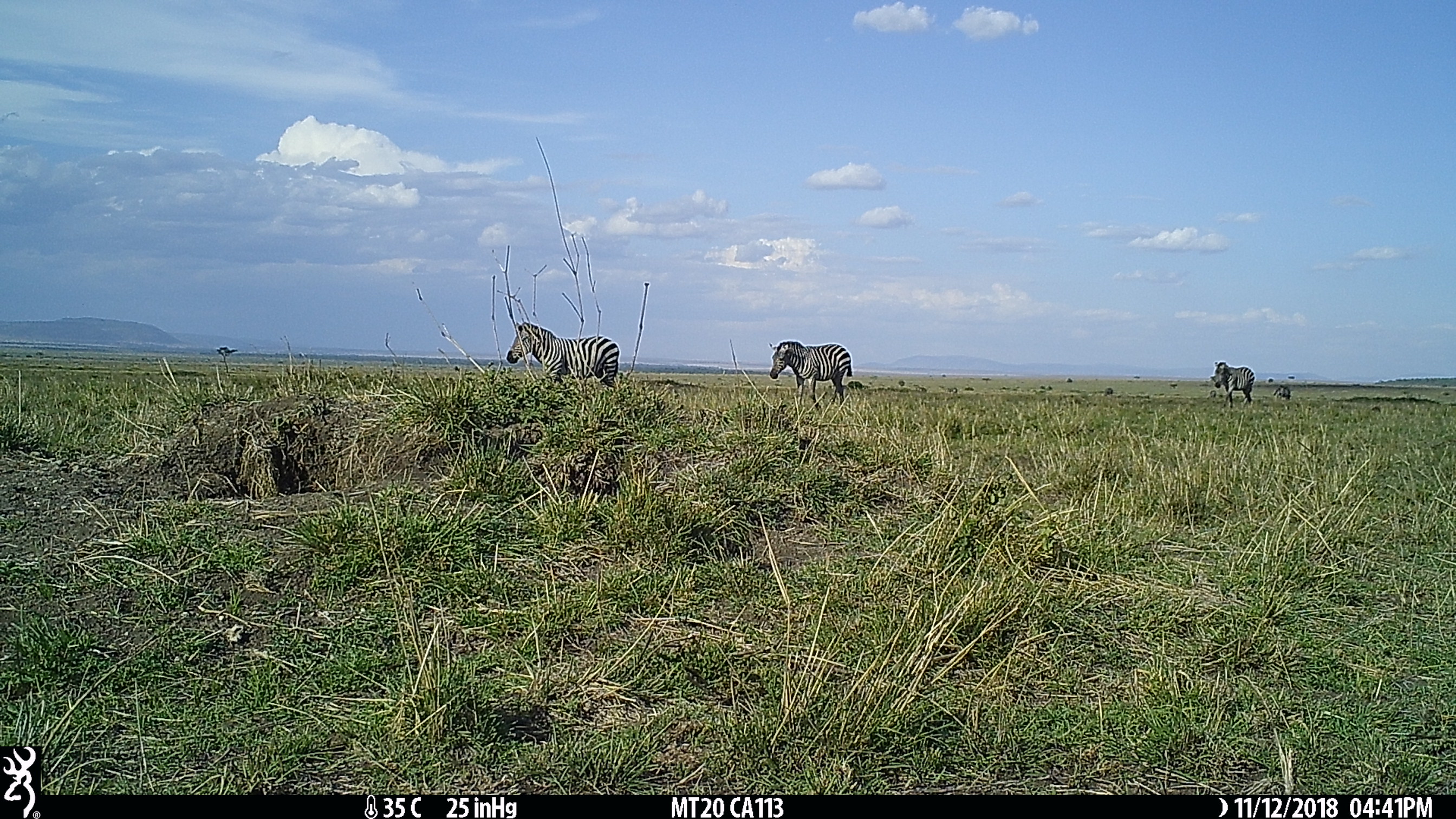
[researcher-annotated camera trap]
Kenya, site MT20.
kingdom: Animalia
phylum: Chordata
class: Mammalia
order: Perissodactyla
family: Equidae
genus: Equus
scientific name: Equus quagga burchellii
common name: burchell's zebra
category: zebra